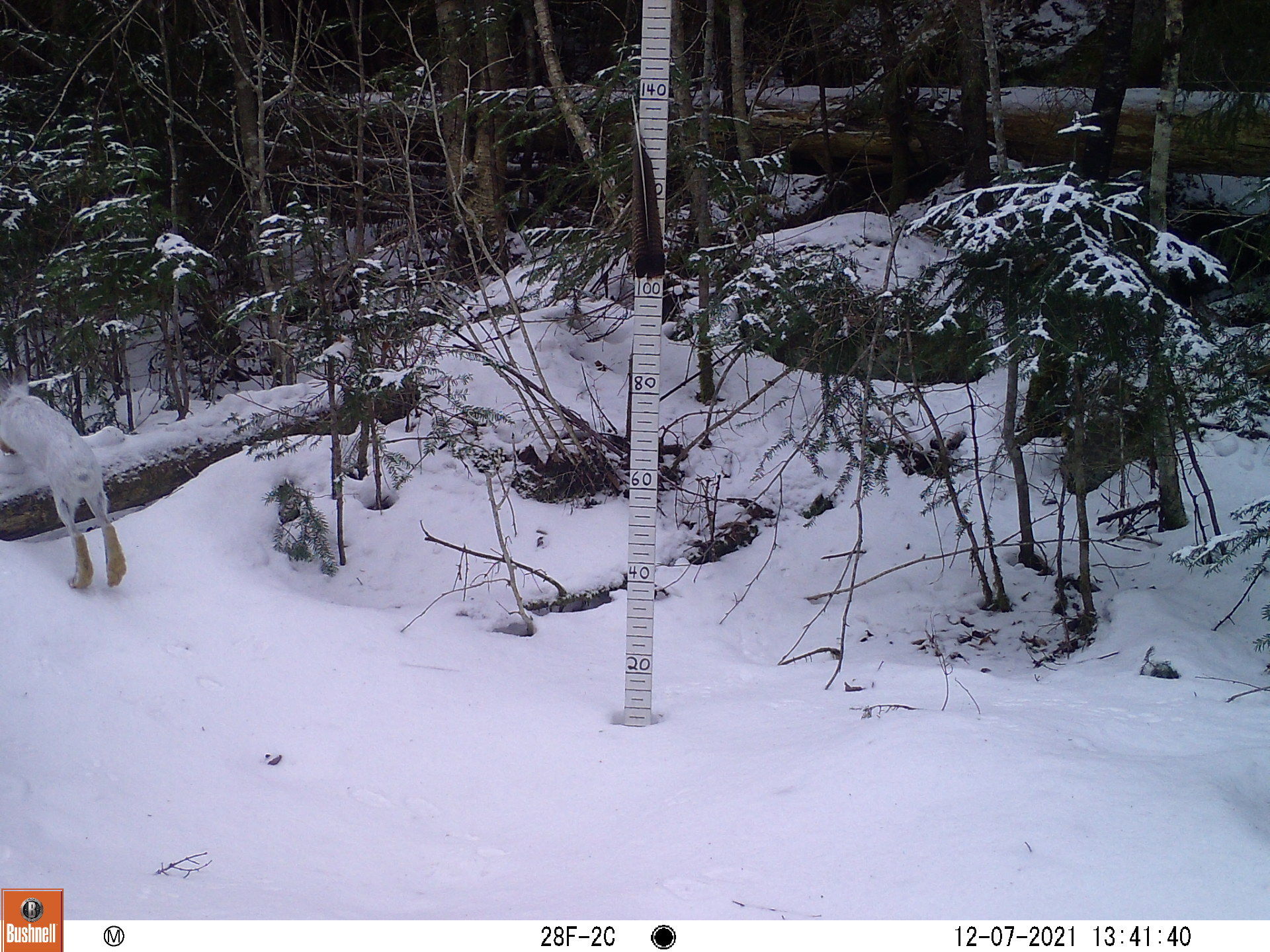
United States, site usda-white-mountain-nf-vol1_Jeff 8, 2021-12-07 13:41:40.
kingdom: Animalia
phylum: Chordata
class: Mammalia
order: Lagomorpha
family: Leporidae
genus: Lepus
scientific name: Lepus americanus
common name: snowshoe hare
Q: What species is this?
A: Snowshoe hare (Lepus americanus).